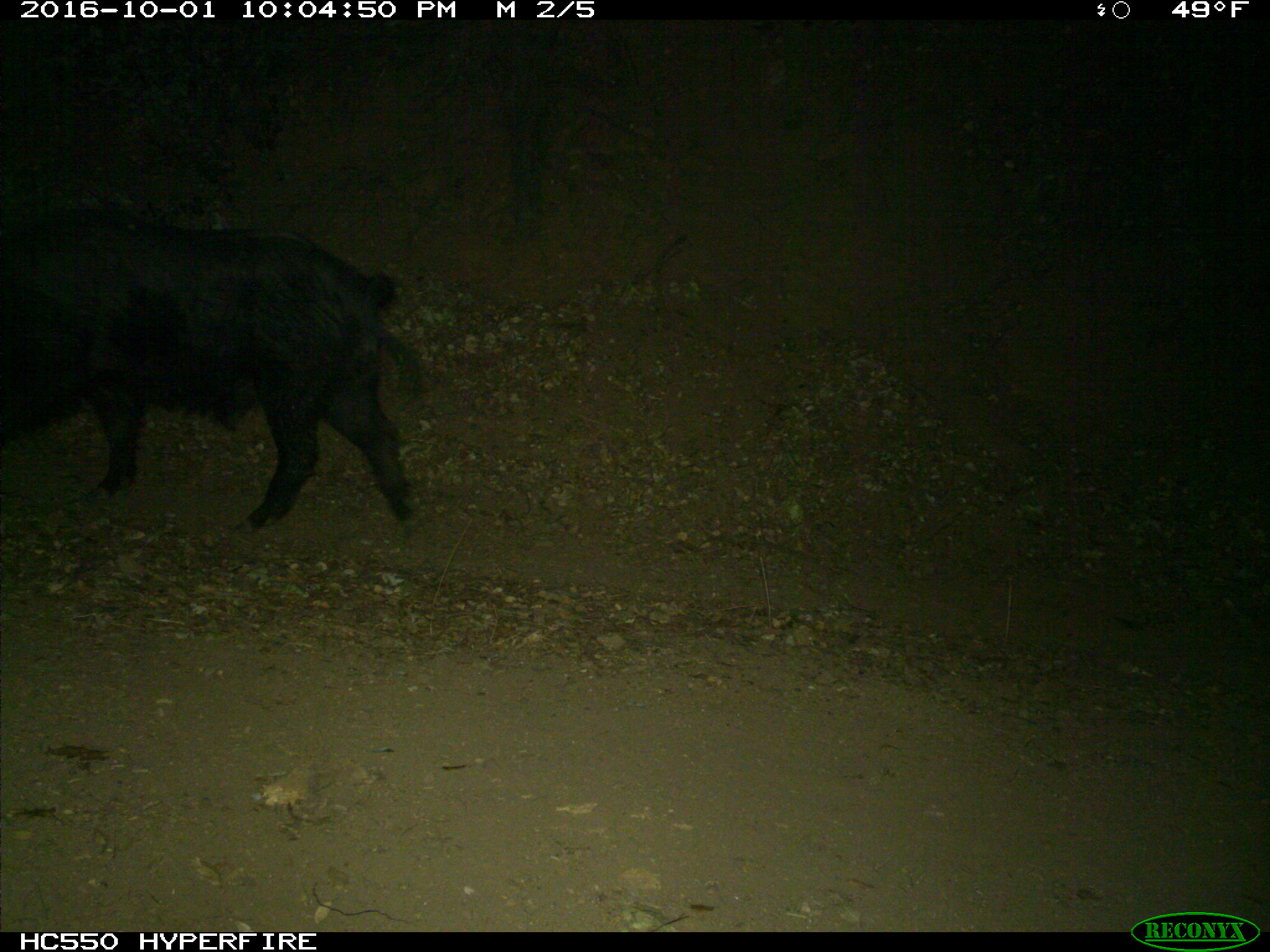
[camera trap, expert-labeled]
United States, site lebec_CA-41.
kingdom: Animalia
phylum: Chordata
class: Mammalia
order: Artiodactyla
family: Suidae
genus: Sus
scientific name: Sus scrofa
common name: wild boar